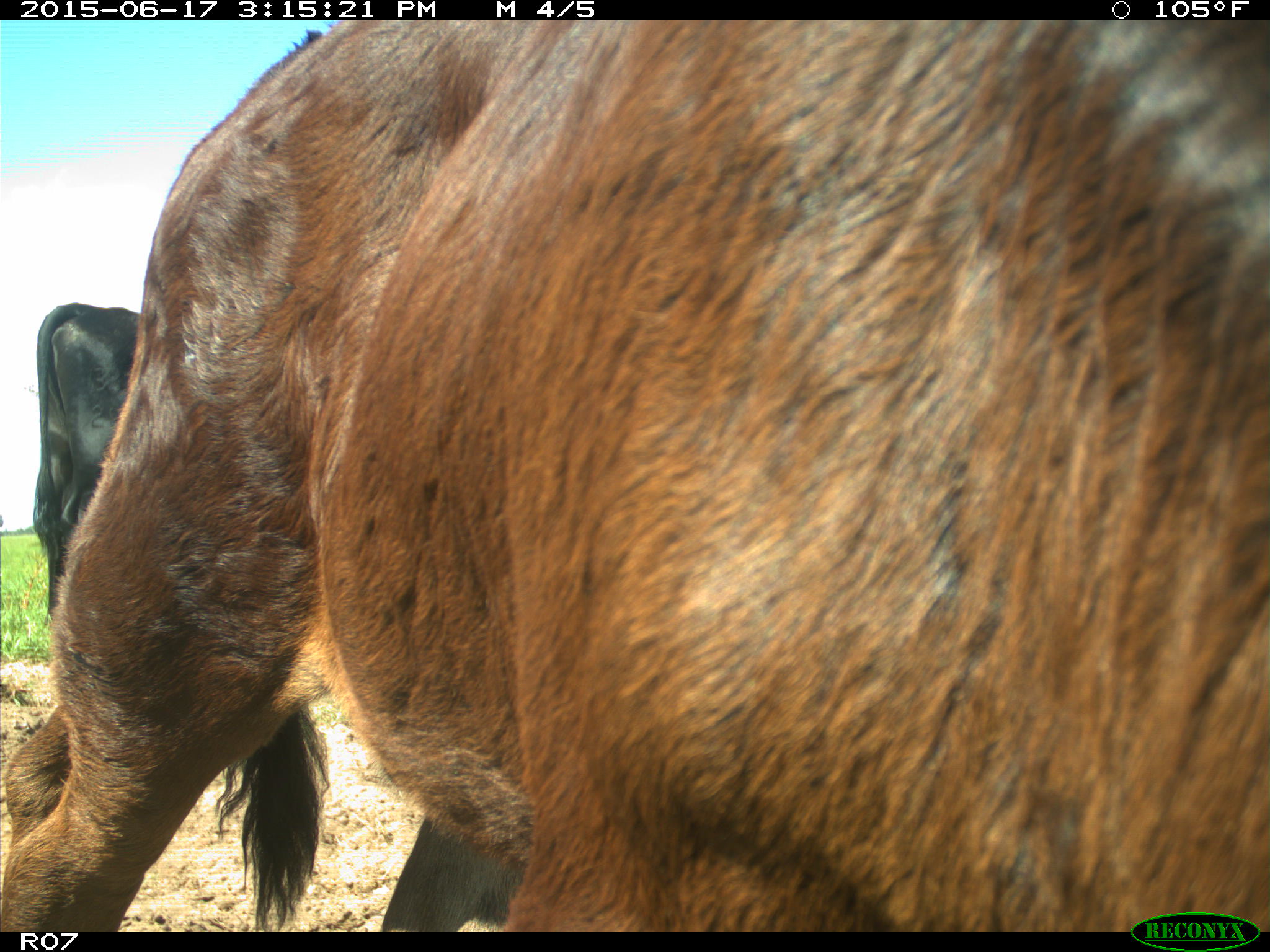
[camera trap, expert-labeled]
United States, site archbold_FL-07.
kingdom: Animalia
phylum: Chordata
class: Mammalia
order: Artiodactyla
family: Bovidae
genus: Bos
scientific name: Bos taurus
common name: domestic cow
Bos taurus (domestic cow).